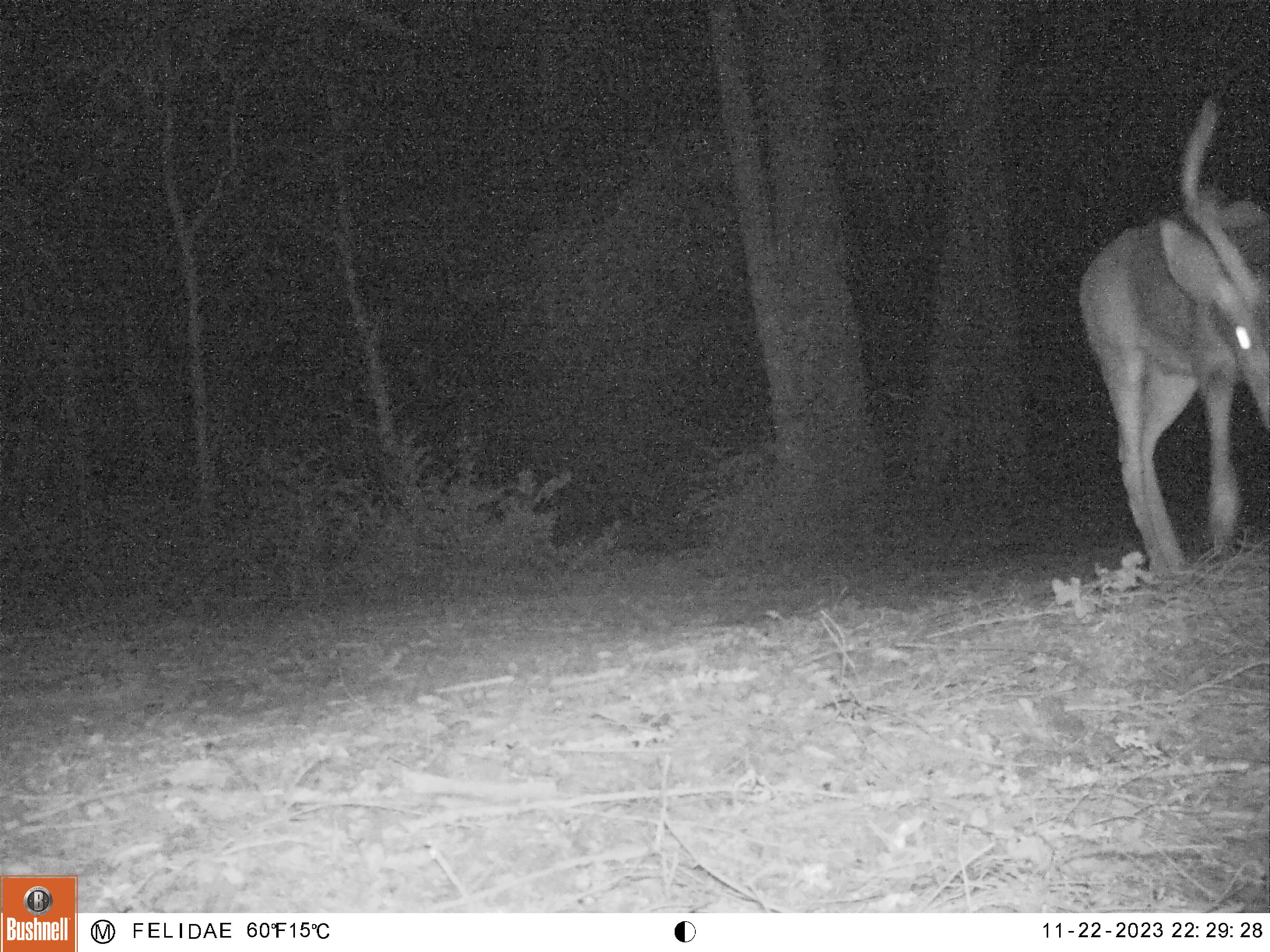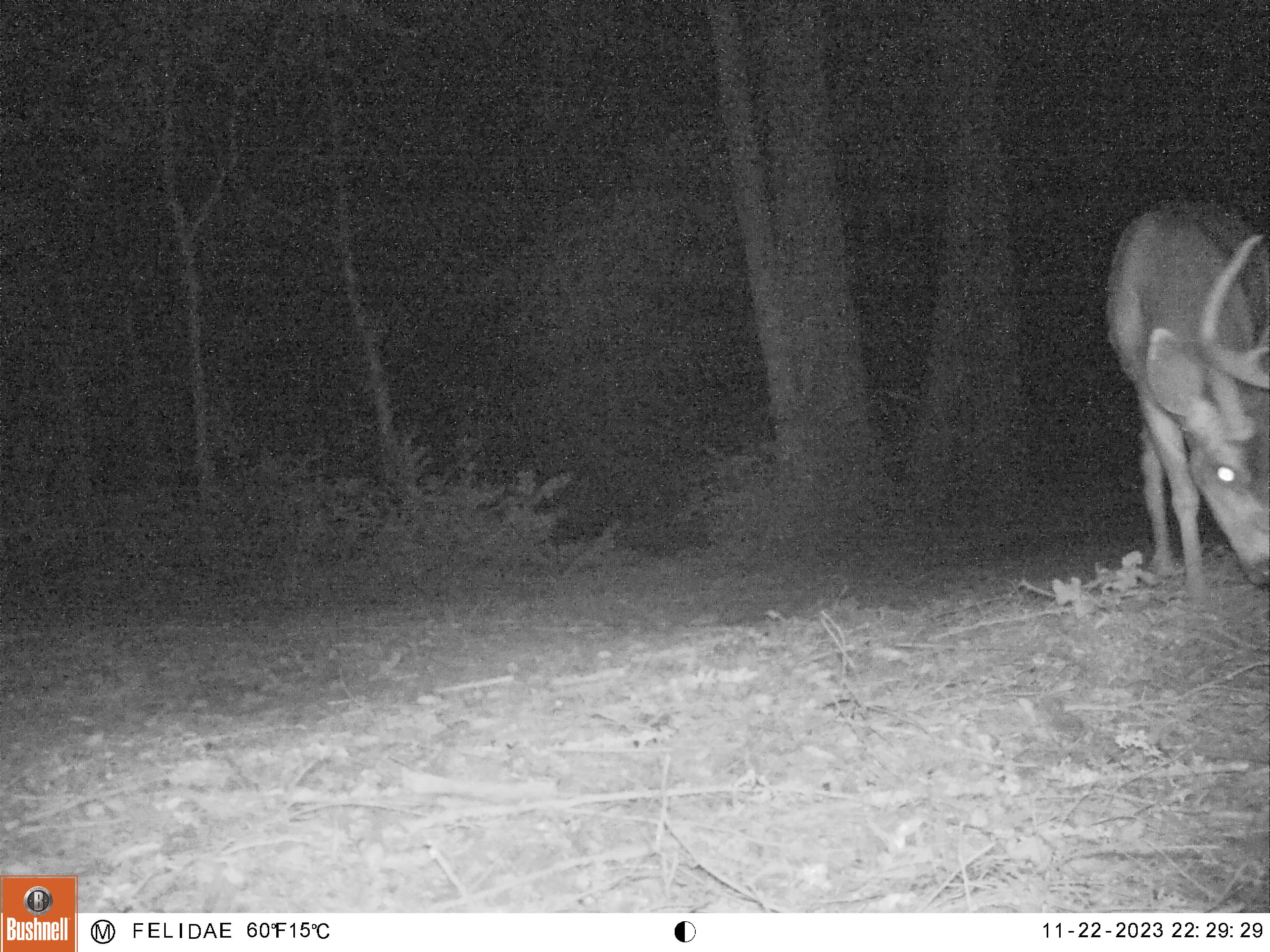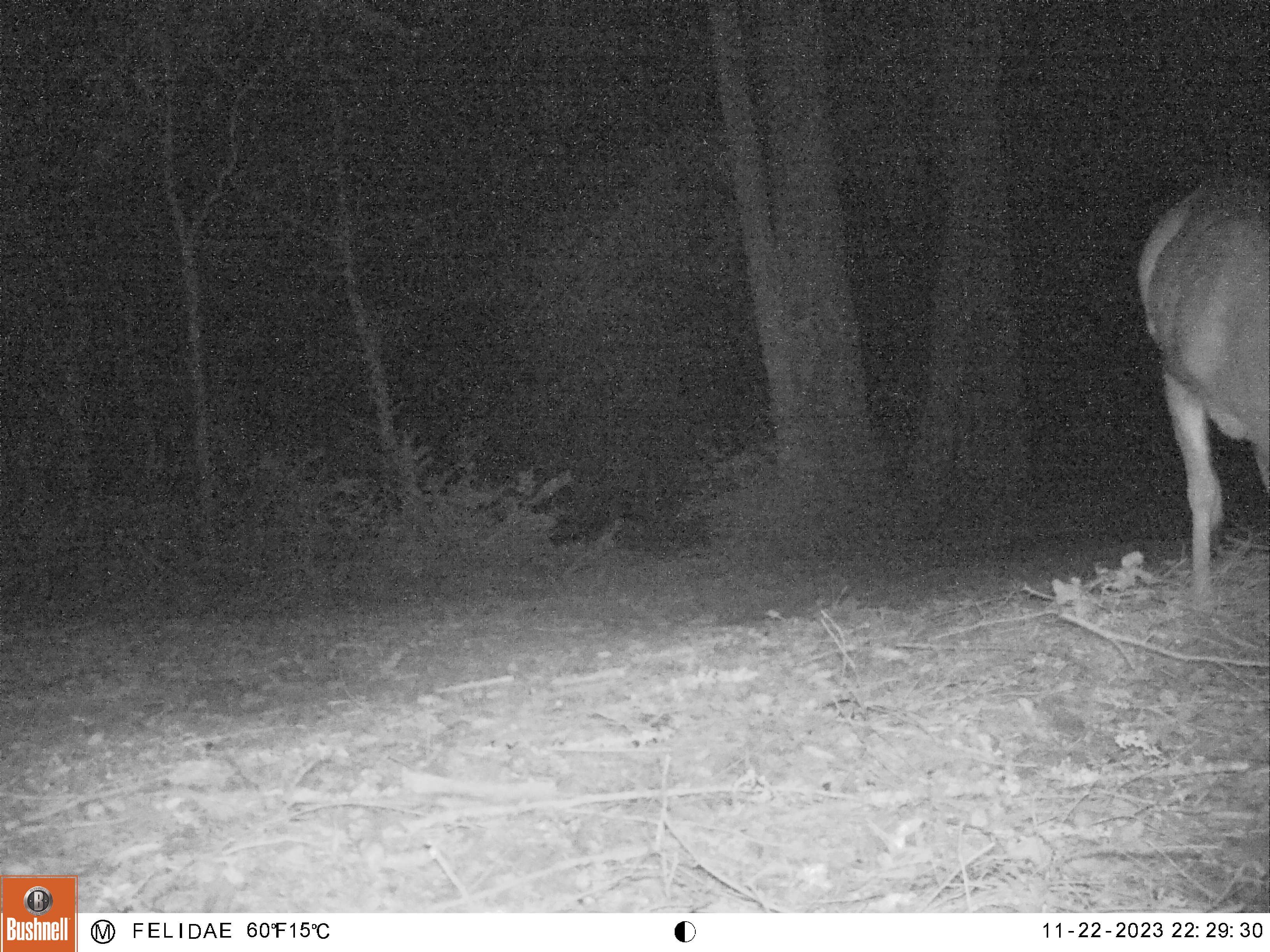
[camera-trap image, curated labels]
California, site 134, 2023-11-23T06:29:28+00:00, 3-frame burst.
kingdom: Animalia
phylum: Chordata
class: Mammalia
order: Artiodactyla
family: Cervidae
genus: Odocoileus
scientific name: Odocoileus hemionus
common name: mule deer